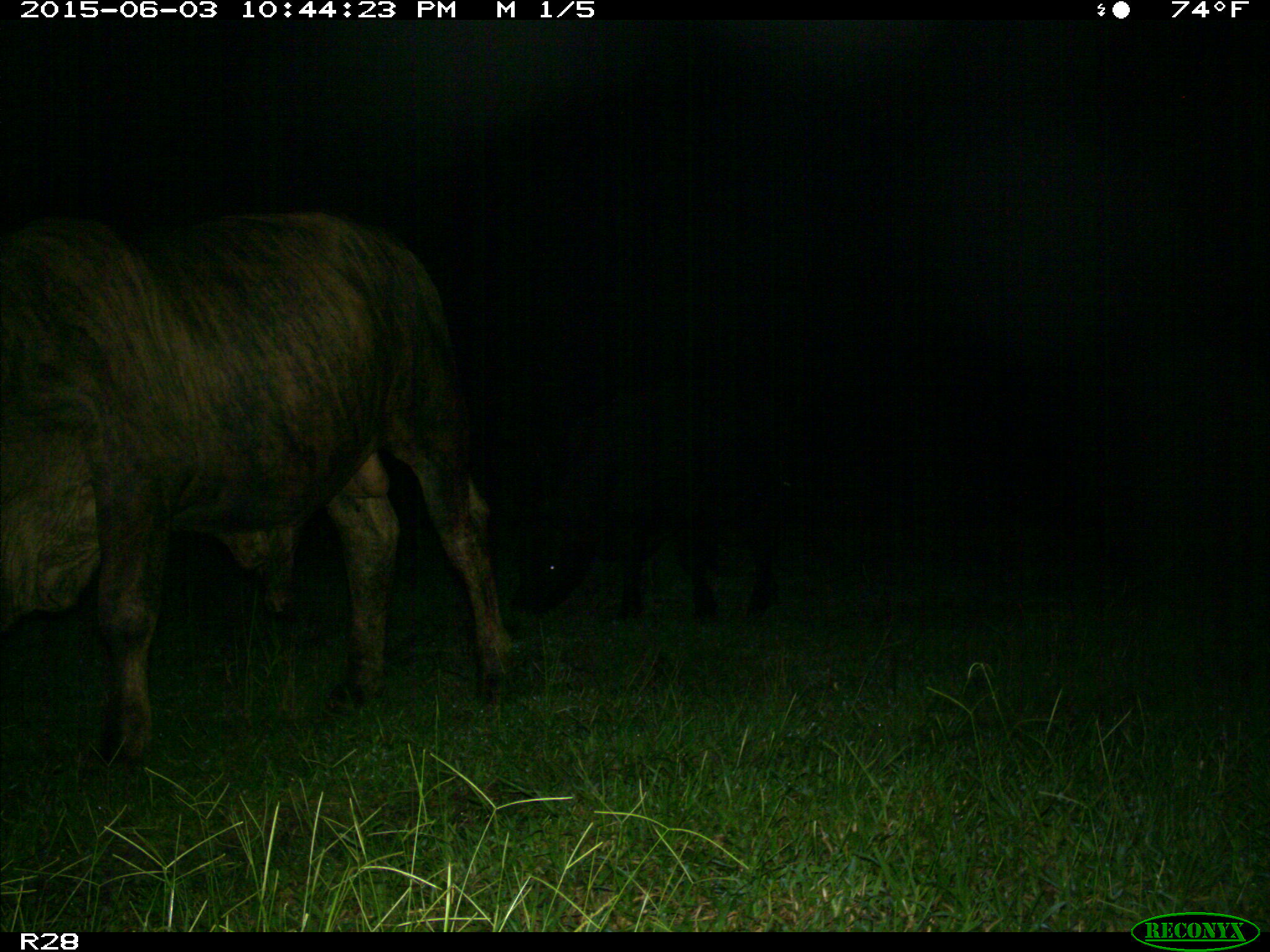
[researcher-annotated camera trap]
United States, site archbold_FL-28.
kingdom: Animalia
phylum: Chordata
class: Mammalia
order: Artiodactyla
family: Bovidae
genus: Bos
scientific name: Bos taurus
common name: domestic cow